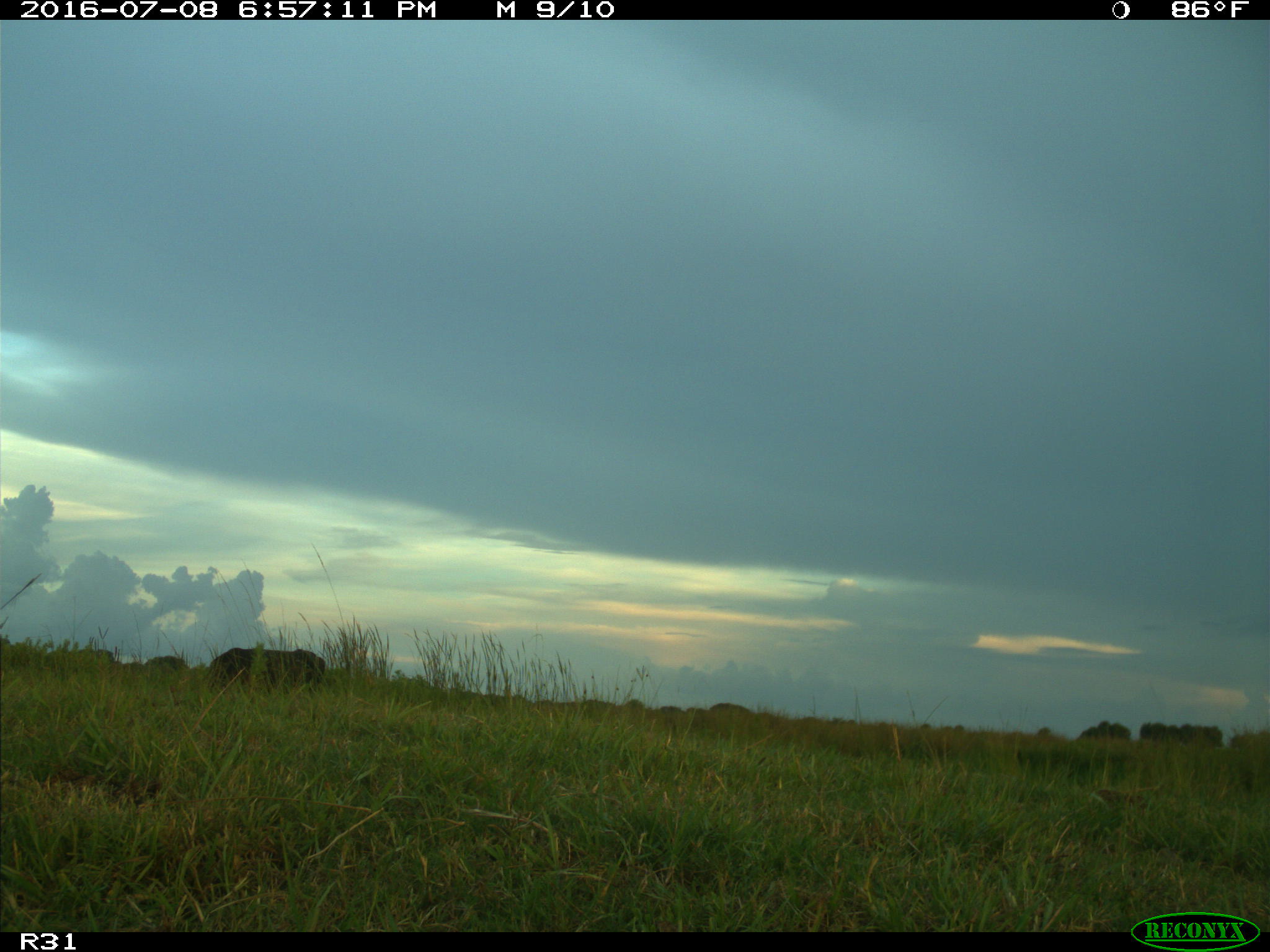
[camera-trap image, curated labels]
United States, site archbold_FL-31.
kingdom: Animalia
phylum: Chordata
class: Mammalia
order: Artiodactyla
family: Bovidae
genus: Bos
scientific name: Bos taurus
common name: domestic cow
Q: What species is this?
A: Bos taurus (domestic cow).